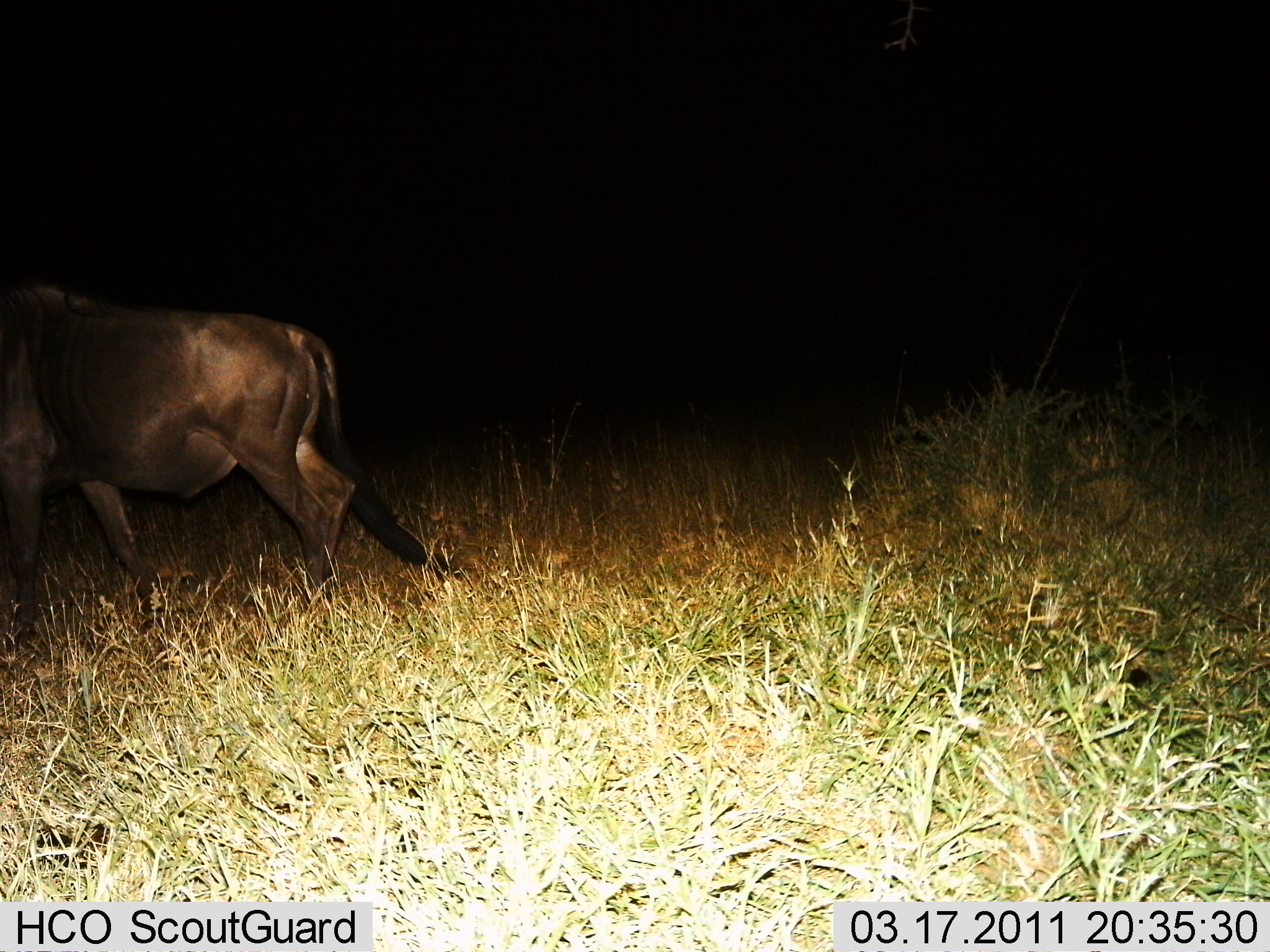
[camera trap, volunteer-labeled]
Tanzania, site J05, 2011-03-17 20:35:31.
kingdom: Animalia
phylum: Chordata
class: Mammalia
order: Artiodactyla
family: Bovidae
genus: Connochaetes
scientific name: Connochaetes taurinus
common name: blue wildebeest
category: wildebeest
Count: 1.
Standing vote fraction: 14%.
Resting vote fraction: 0%.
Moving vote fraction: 86%.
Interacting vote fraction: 0%.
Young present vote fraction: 0%.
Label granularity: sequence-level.